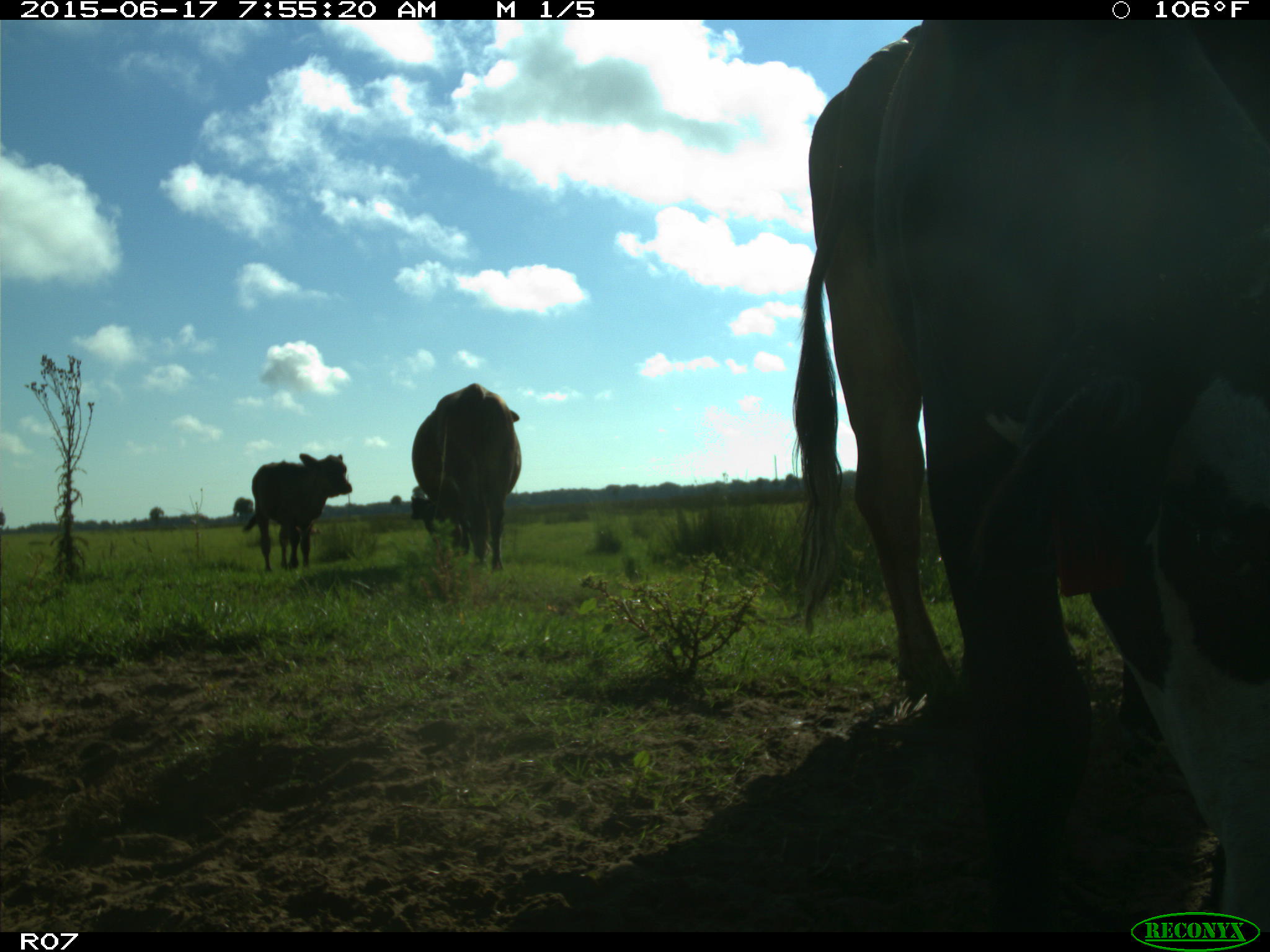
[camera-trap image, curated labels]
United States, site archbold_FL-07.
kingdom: Animalia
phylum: Chordata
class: Mammalia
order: Artiodactyla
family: Bovidae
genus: Bos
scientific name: Bos taurus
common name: domestic cow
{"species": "Bos taurus (domestic cow)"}